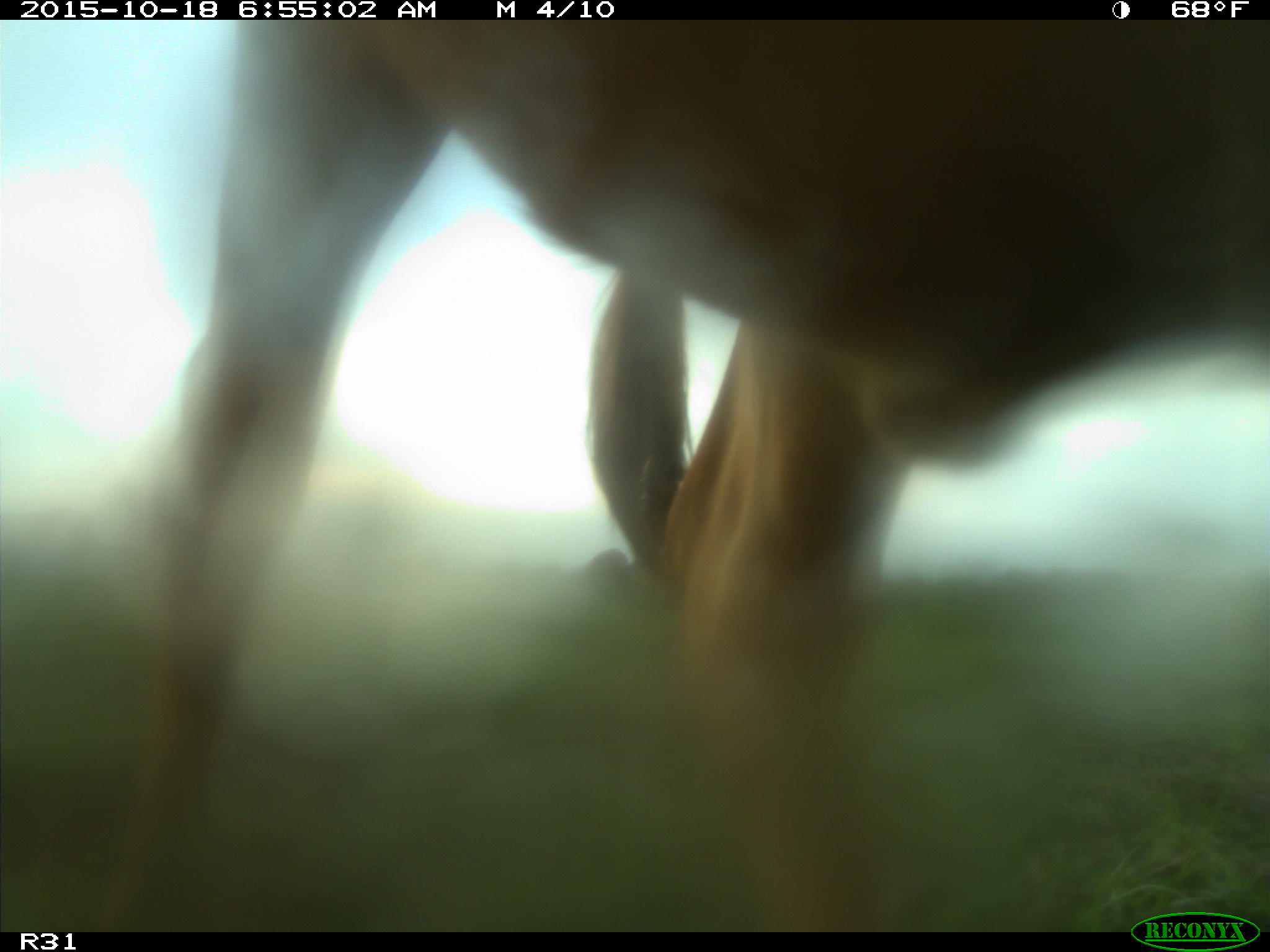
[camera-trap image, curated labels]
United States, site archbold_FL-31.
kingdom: Animalia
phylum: Chordata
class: Mammalia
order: Artiodactyla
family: Bovidae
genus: Bos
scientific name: Bos taurus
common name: domestic cow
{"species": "Bos taurus (domestic cow)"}